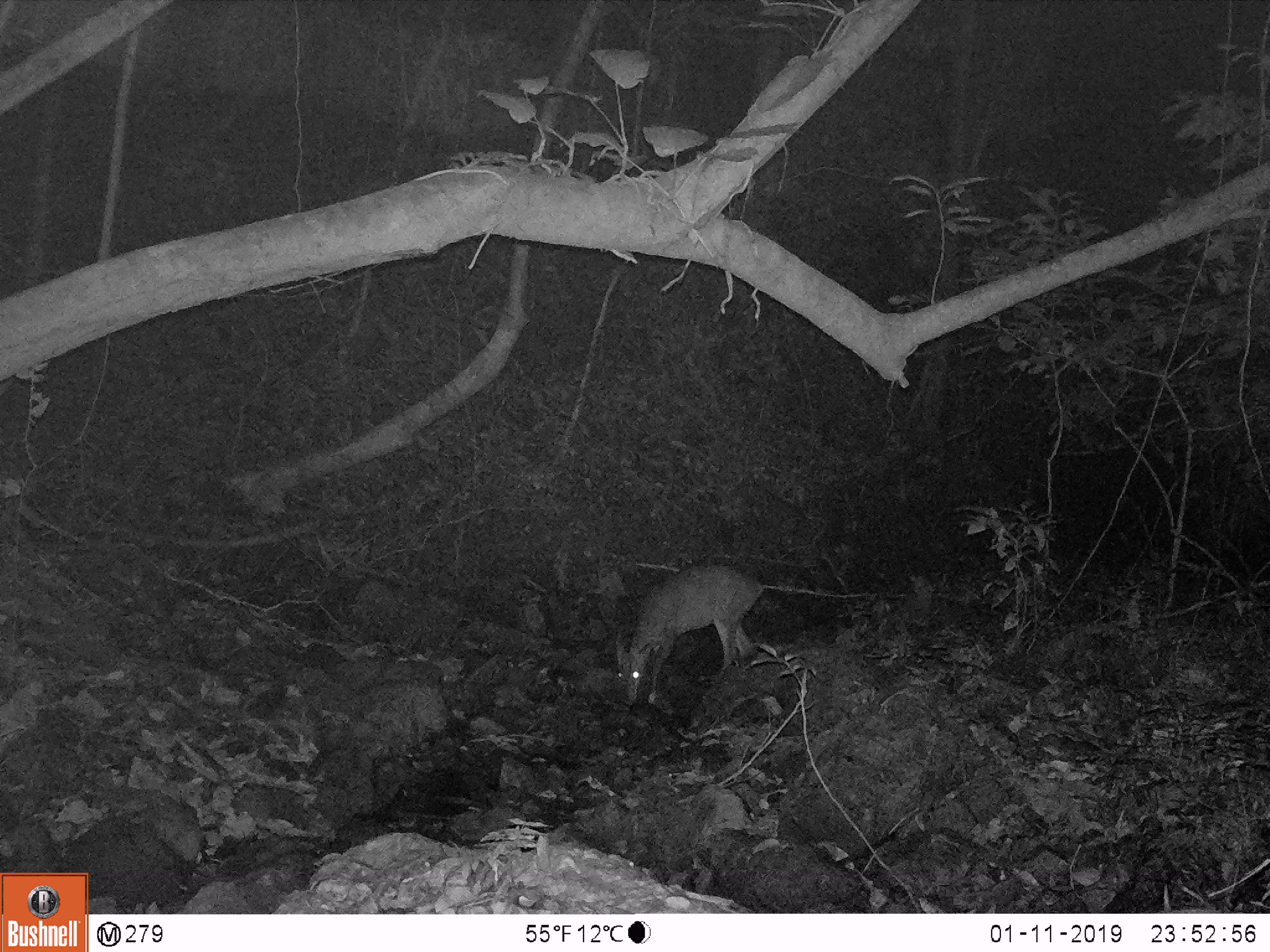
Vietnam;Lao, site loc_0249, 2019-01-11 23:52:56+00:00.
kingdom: Animalia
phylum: Chordata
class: Mammalia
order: Artiodactyla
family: Cervidae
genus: Muntiacus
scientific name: Muntiacus vuquangensis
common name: large-antlered muntjac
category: large antlered muntjac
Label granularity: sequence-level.